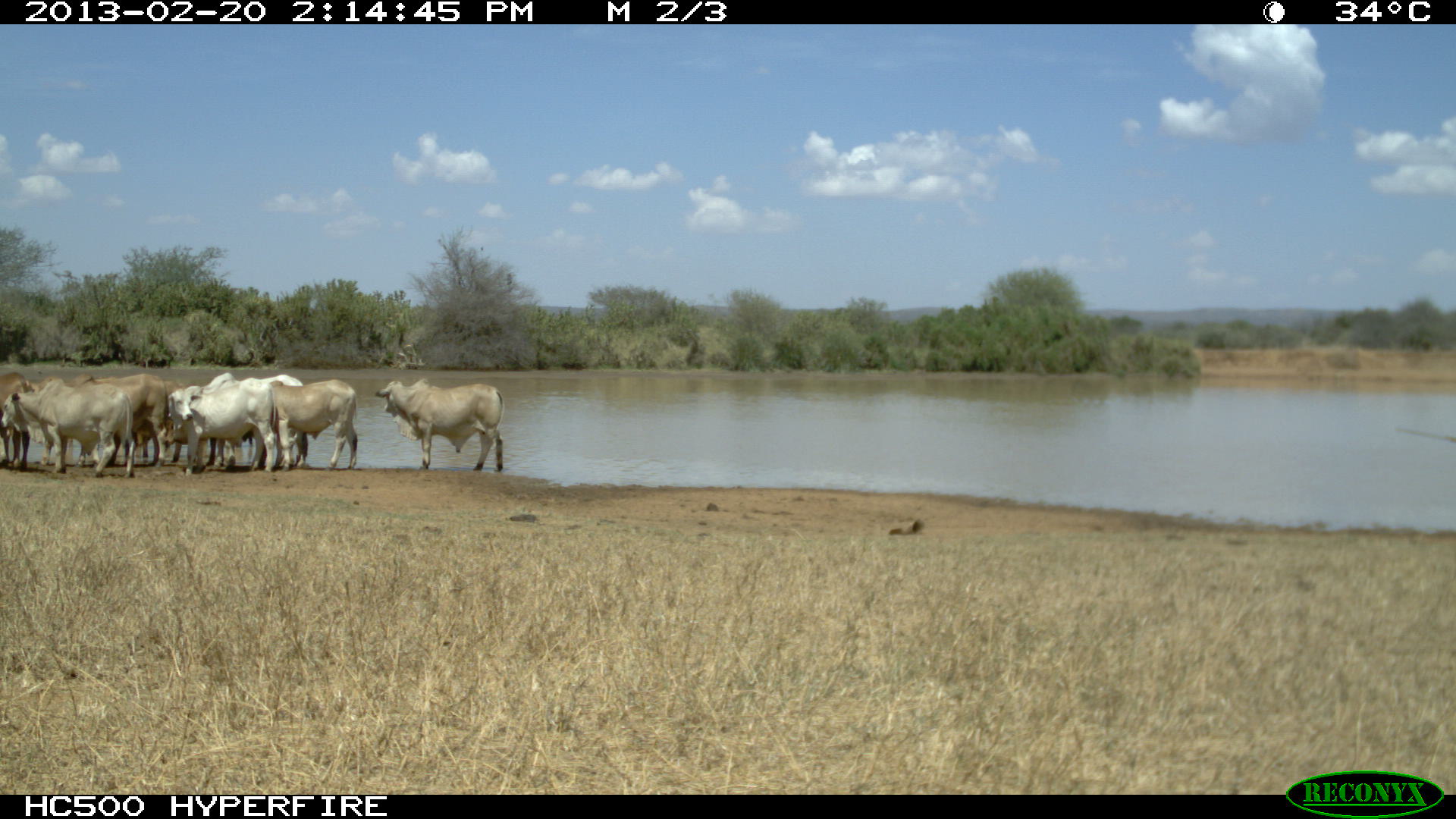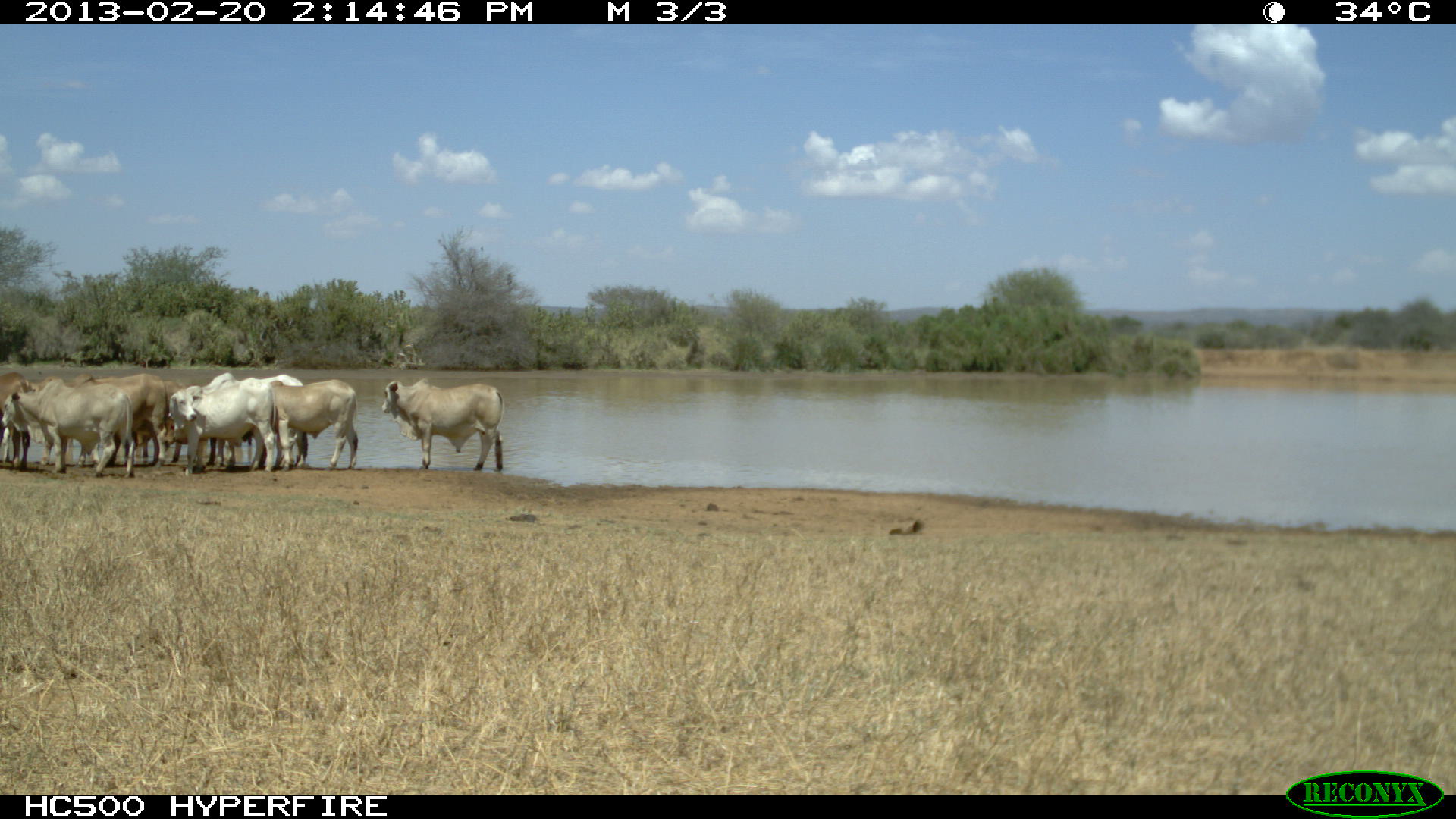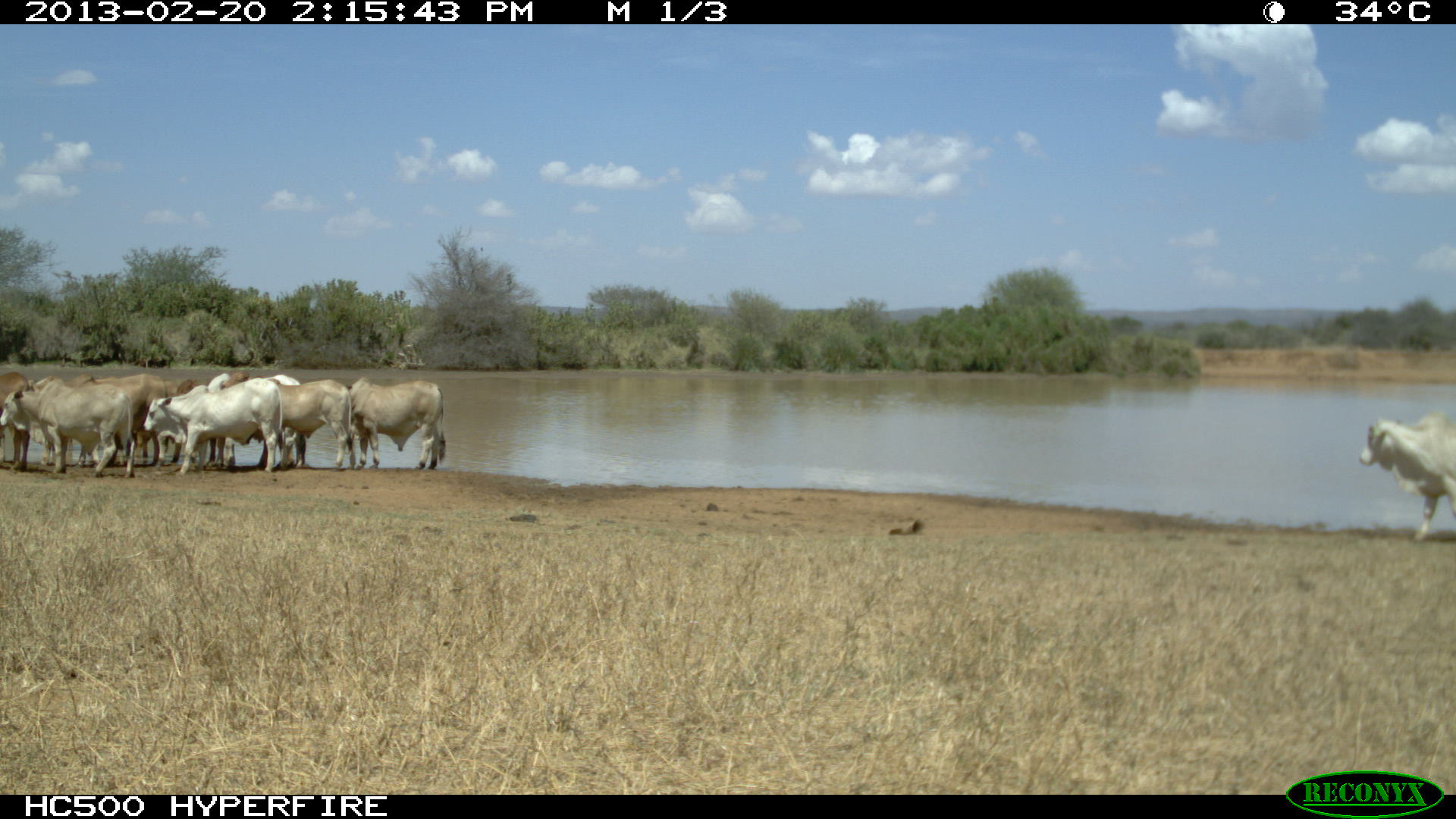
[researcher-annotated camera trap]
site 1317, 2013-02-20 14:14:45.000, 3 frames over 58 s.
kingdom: Animalia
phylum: Chordata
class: Mammalia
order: Artiodactyla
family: Bovidae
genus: Bos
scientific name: Bos taurus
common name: domestic cattle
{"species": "Bos taurus (domestic cattle)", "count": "12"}